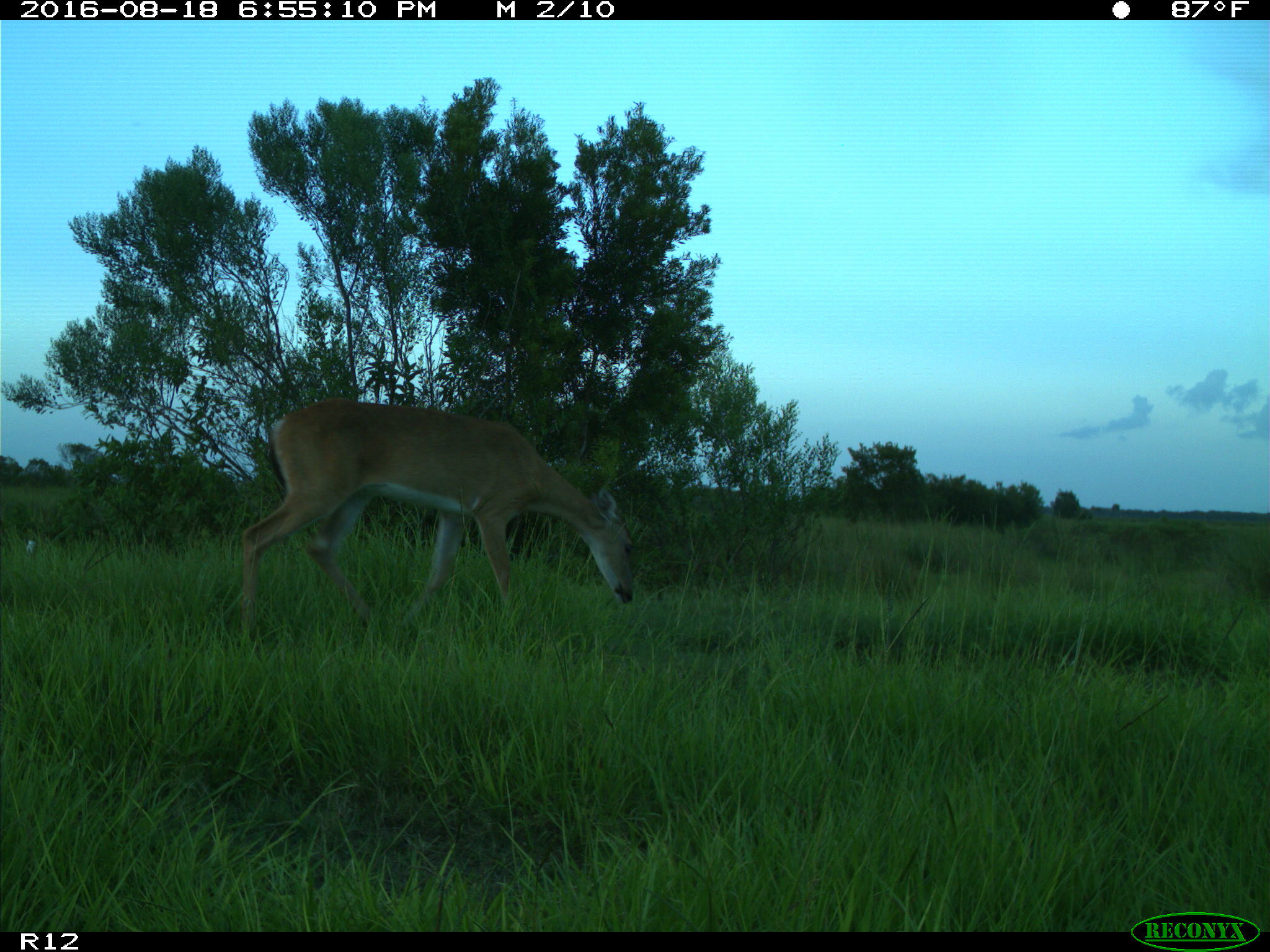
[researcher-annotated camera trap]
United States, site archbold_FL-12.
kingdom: Animalia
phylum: Chordata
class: Mammalia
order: Artiodactyla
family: Cervidae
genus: Odocoileus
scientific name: Odocoileus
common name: deer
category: unidentified deer